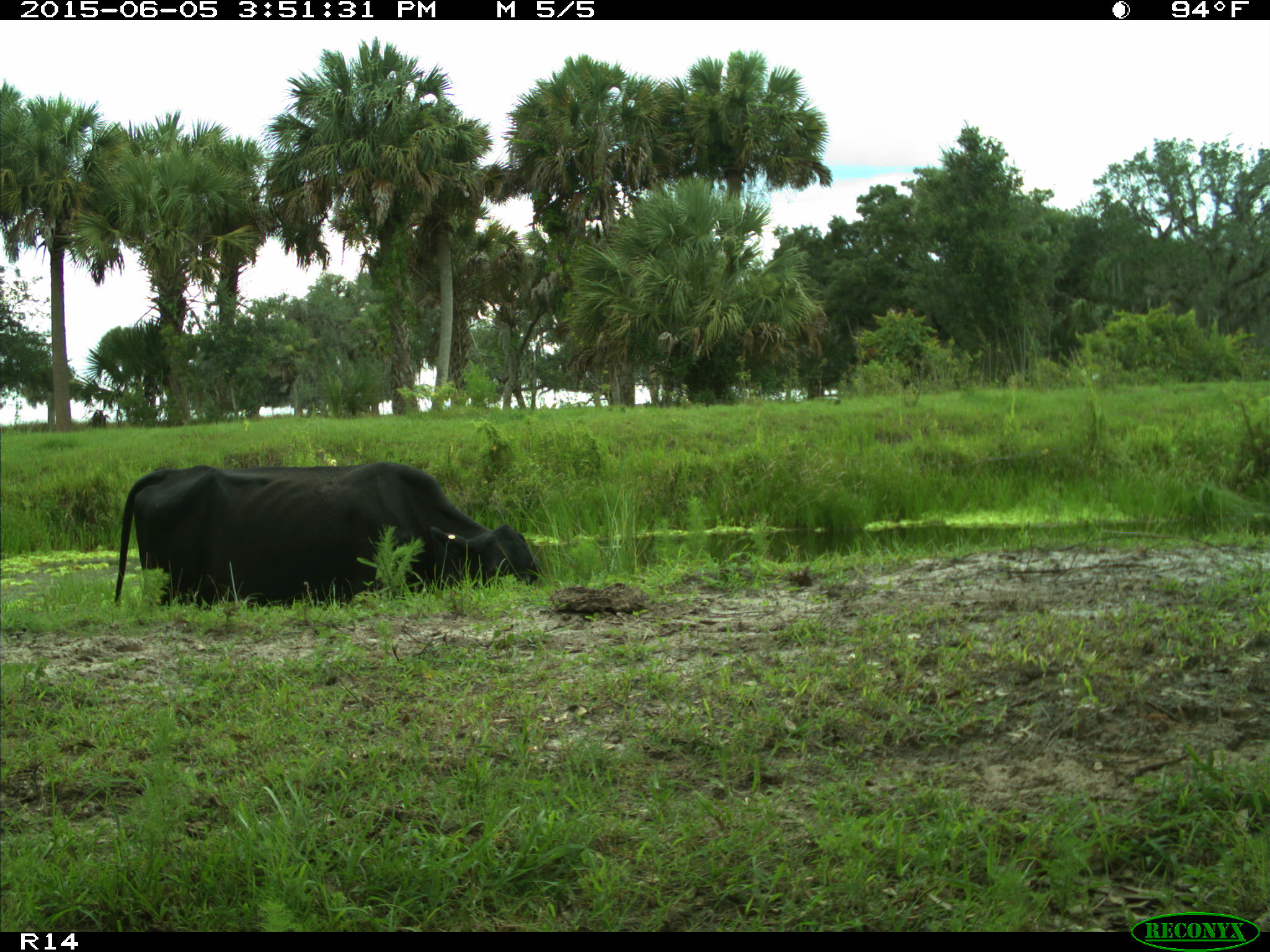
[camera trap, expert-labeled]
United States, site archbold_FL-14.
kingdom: Animalia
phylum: Chordata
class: Mammalia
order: Artiodactyla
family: Bovidae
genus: Bos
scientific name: Bos taurus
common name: domestic cow